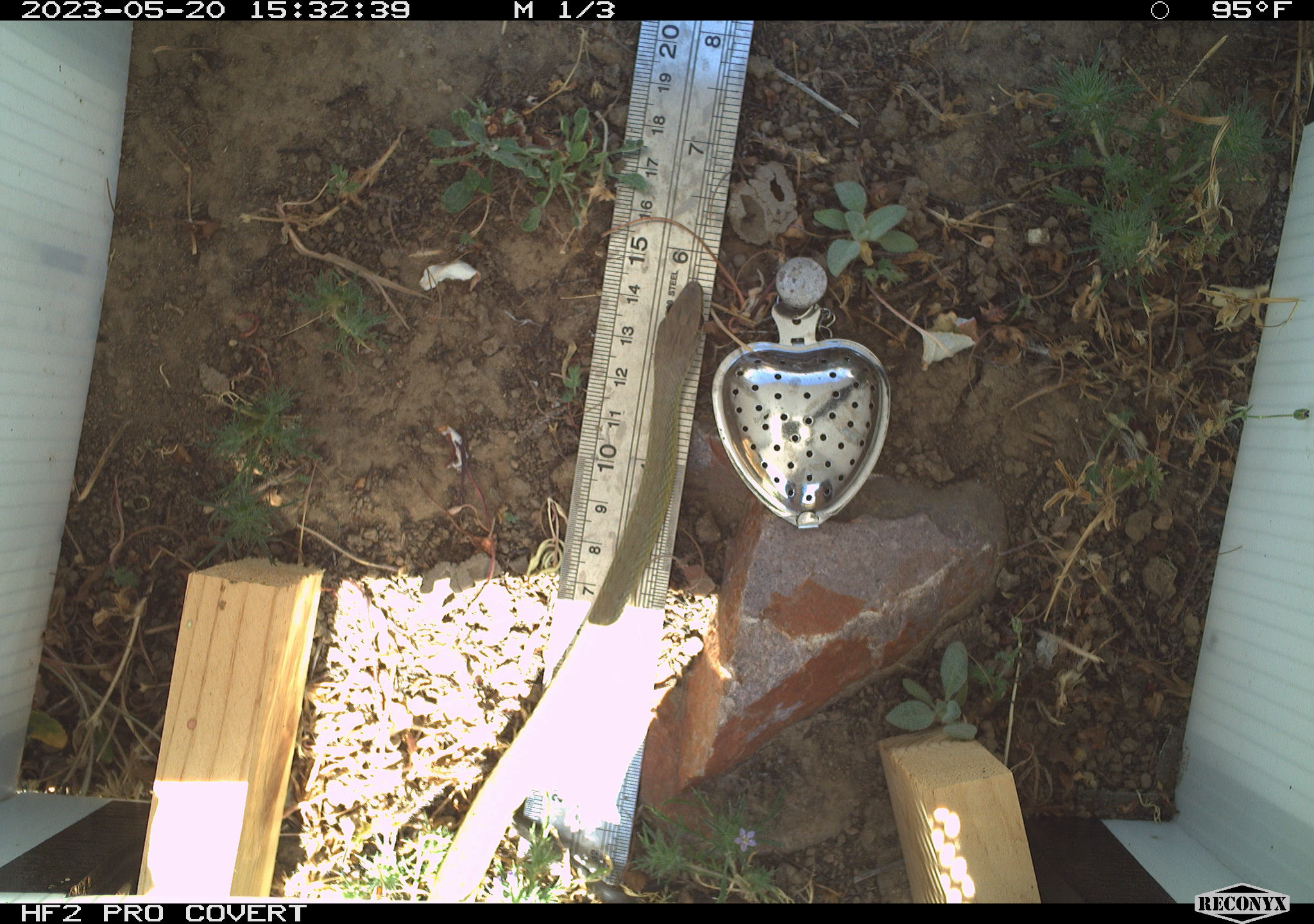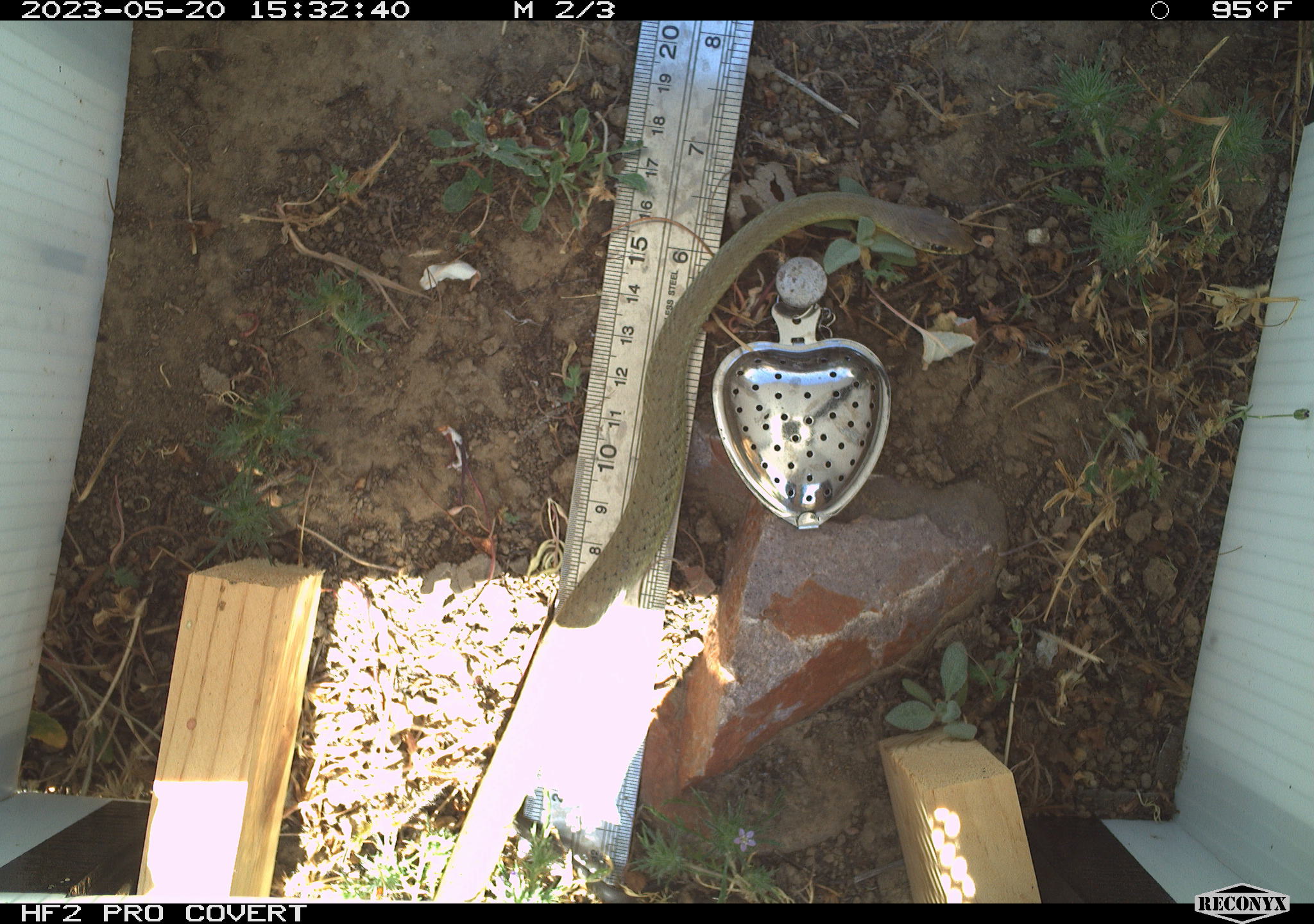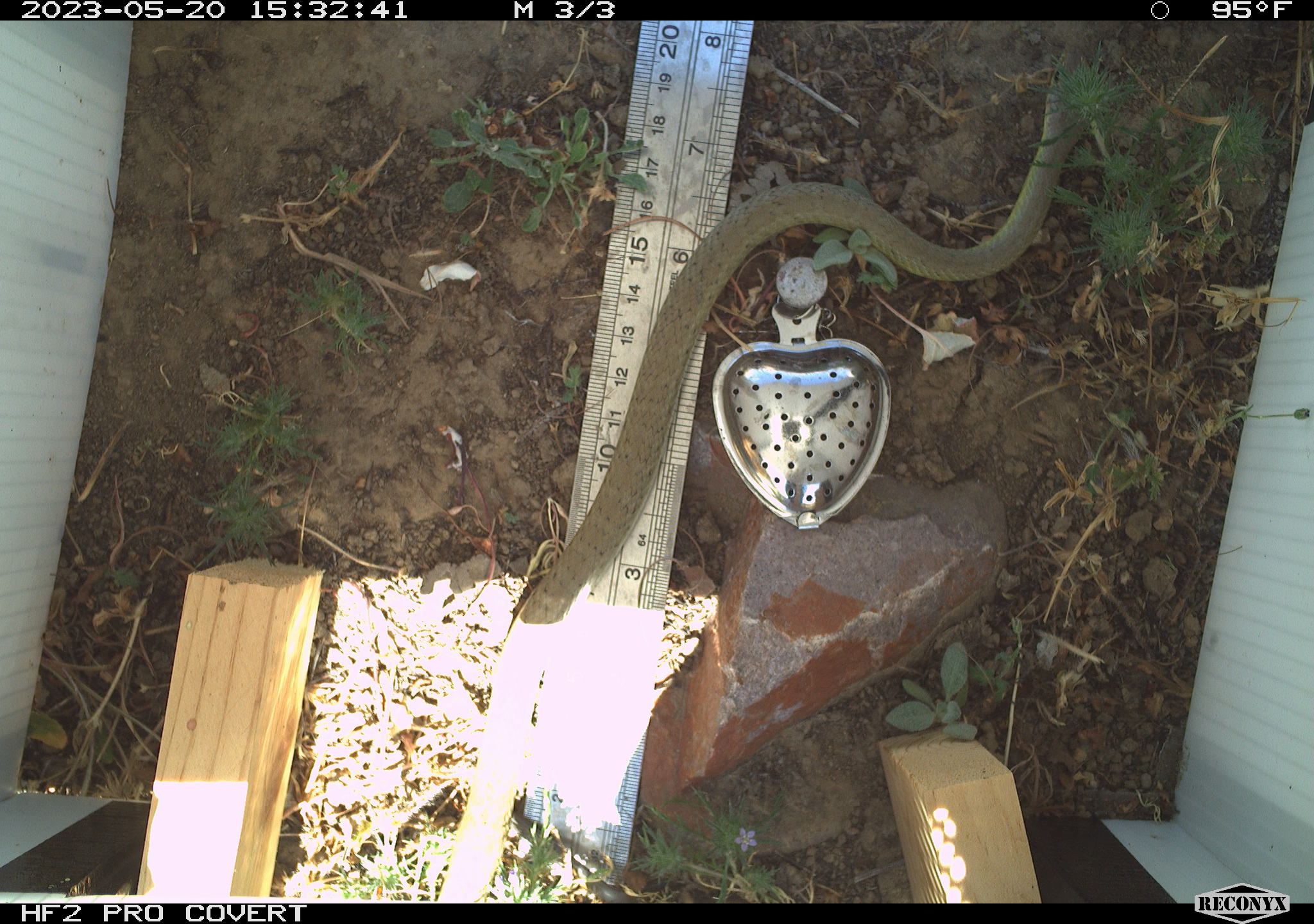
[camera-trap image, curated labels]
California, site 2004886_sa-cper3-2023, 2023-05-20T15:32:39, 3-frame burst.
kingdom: Animalia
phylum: Chordata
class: Reptilia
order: Squamata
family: Colubridae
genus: Coluber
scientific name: Coluber constrictor mormon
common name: western yellow-bellied racer